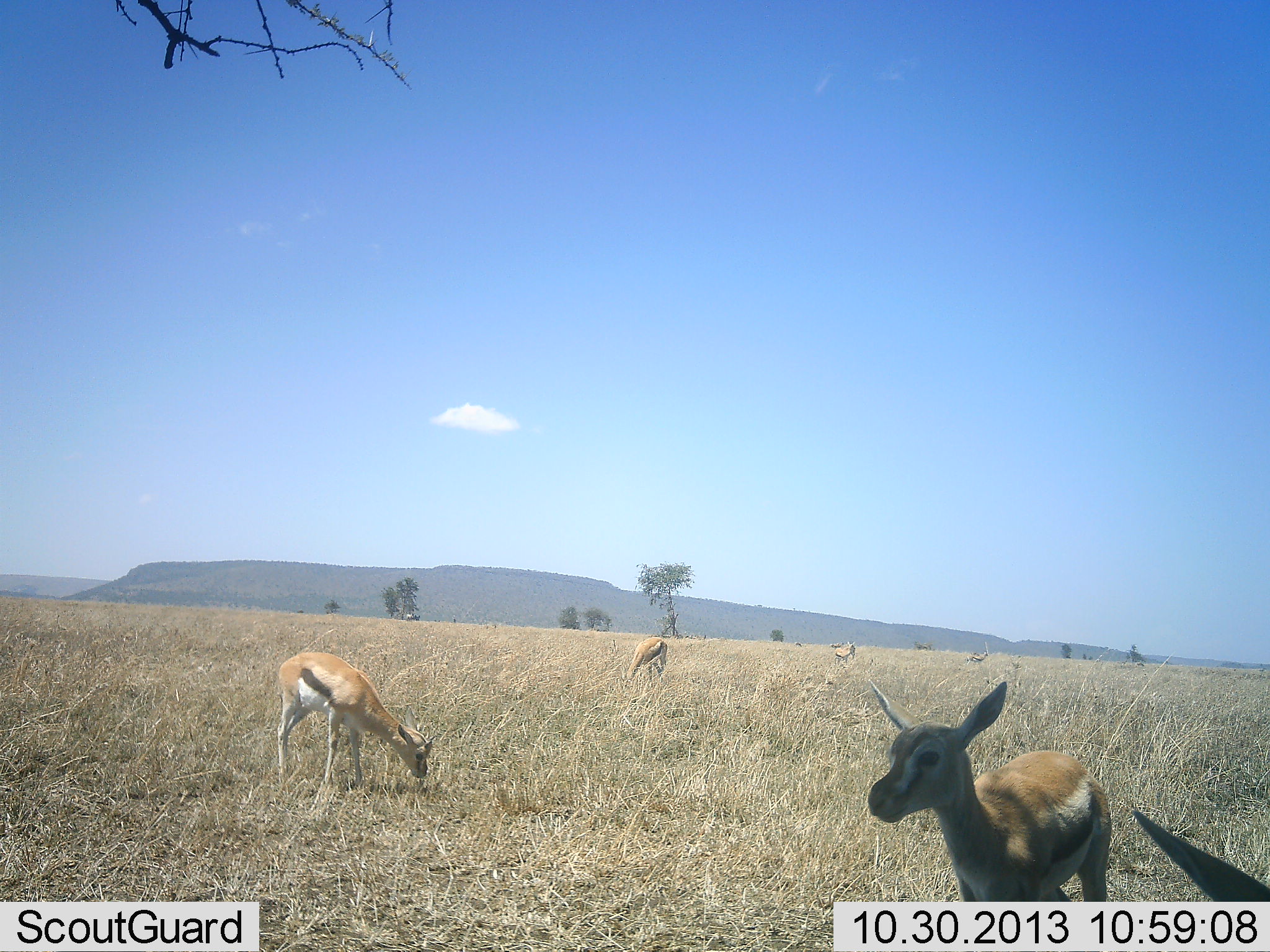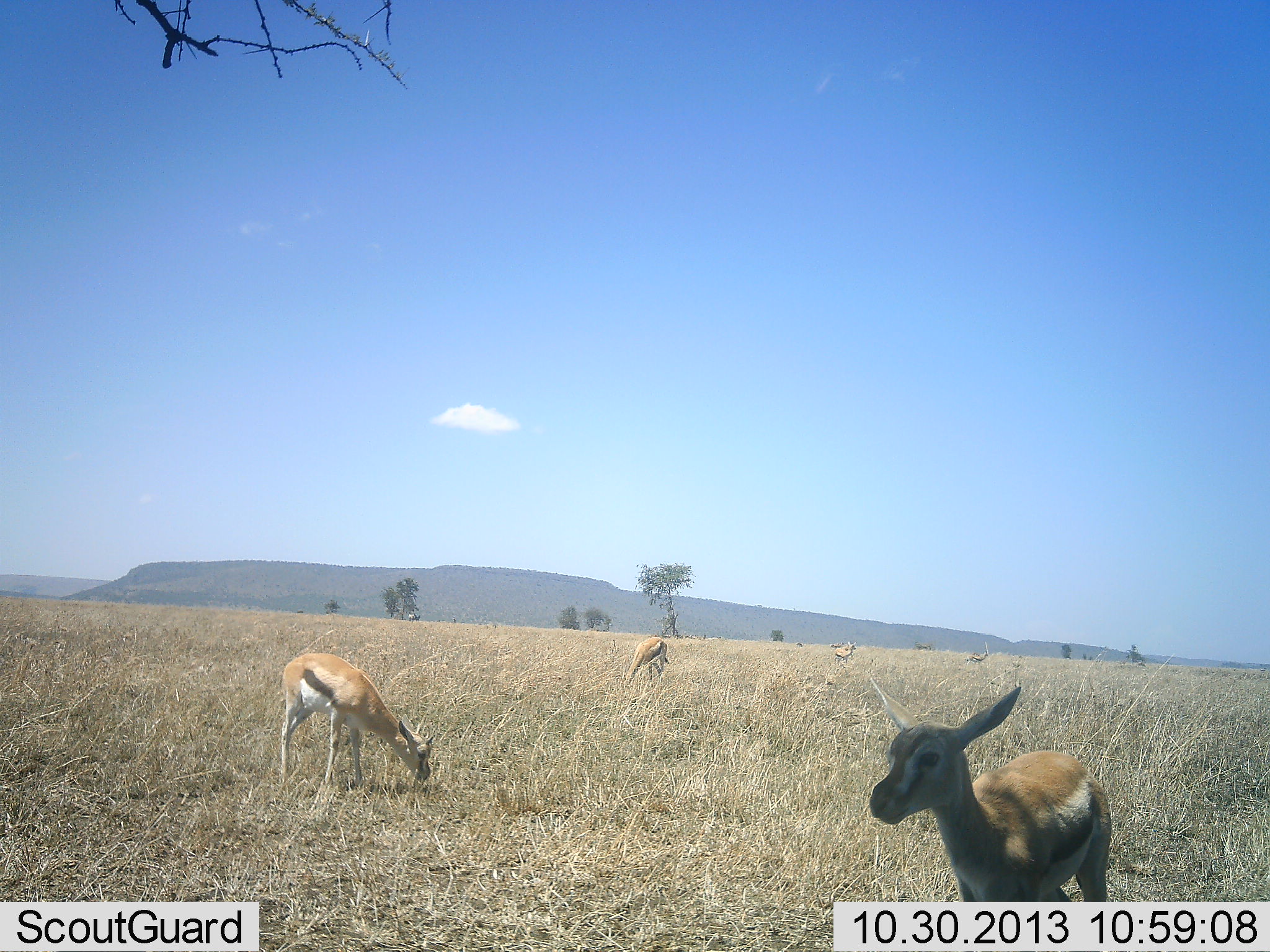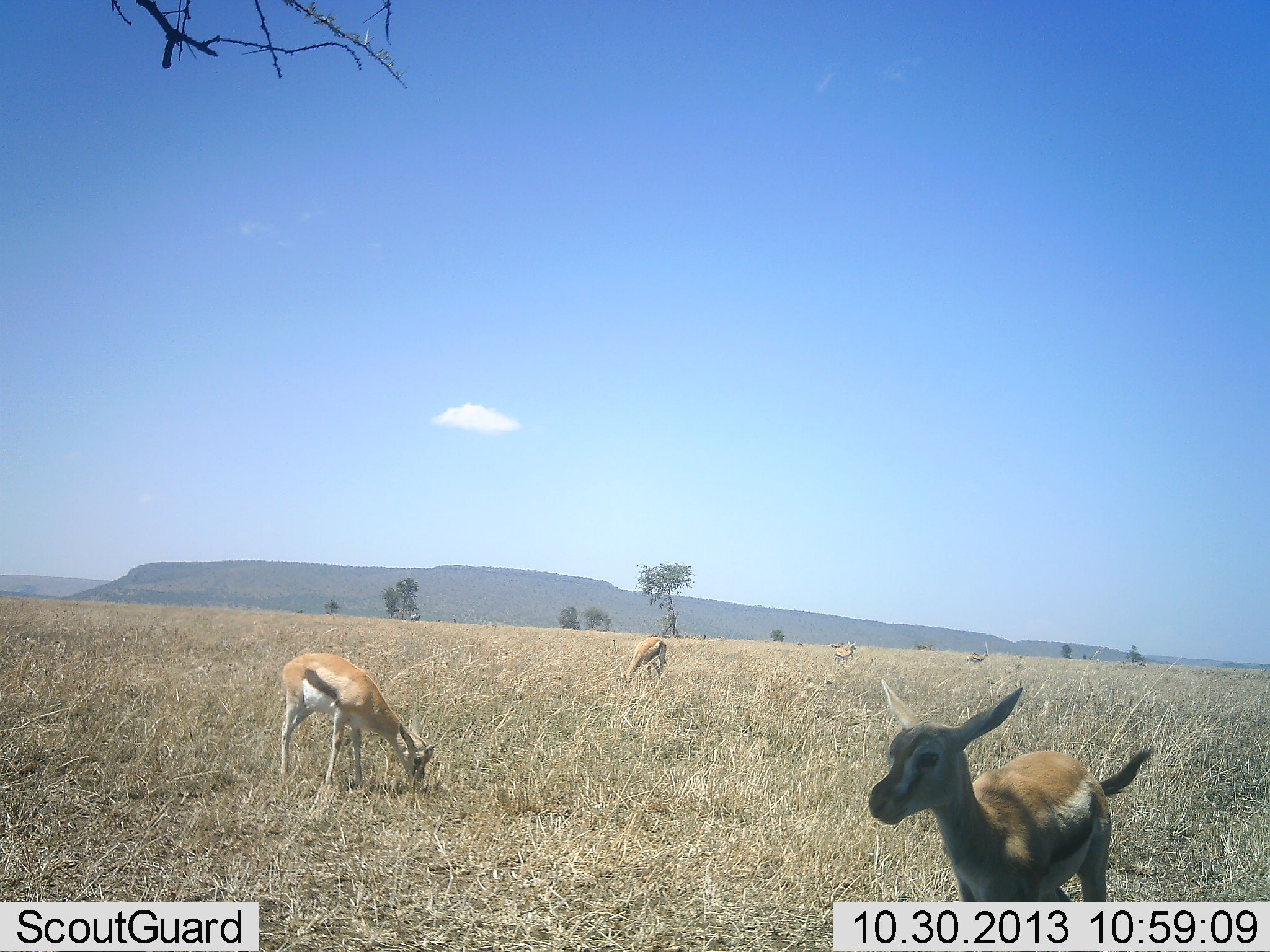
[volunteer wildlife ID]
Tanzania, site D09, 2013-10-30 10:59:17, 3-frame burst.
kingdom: Animalia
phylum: Chordata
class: Mammalia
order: Artiodactyla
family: Bovidae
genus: Eudorcas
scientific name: Eudorcas thomsonii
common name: thomson's gazelle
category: gazellethomsons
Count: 5.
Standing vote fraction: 80%.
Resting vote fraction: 0%.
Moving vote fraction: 10%.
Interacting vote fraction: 0%.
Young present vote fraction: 40%.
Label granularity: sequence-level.